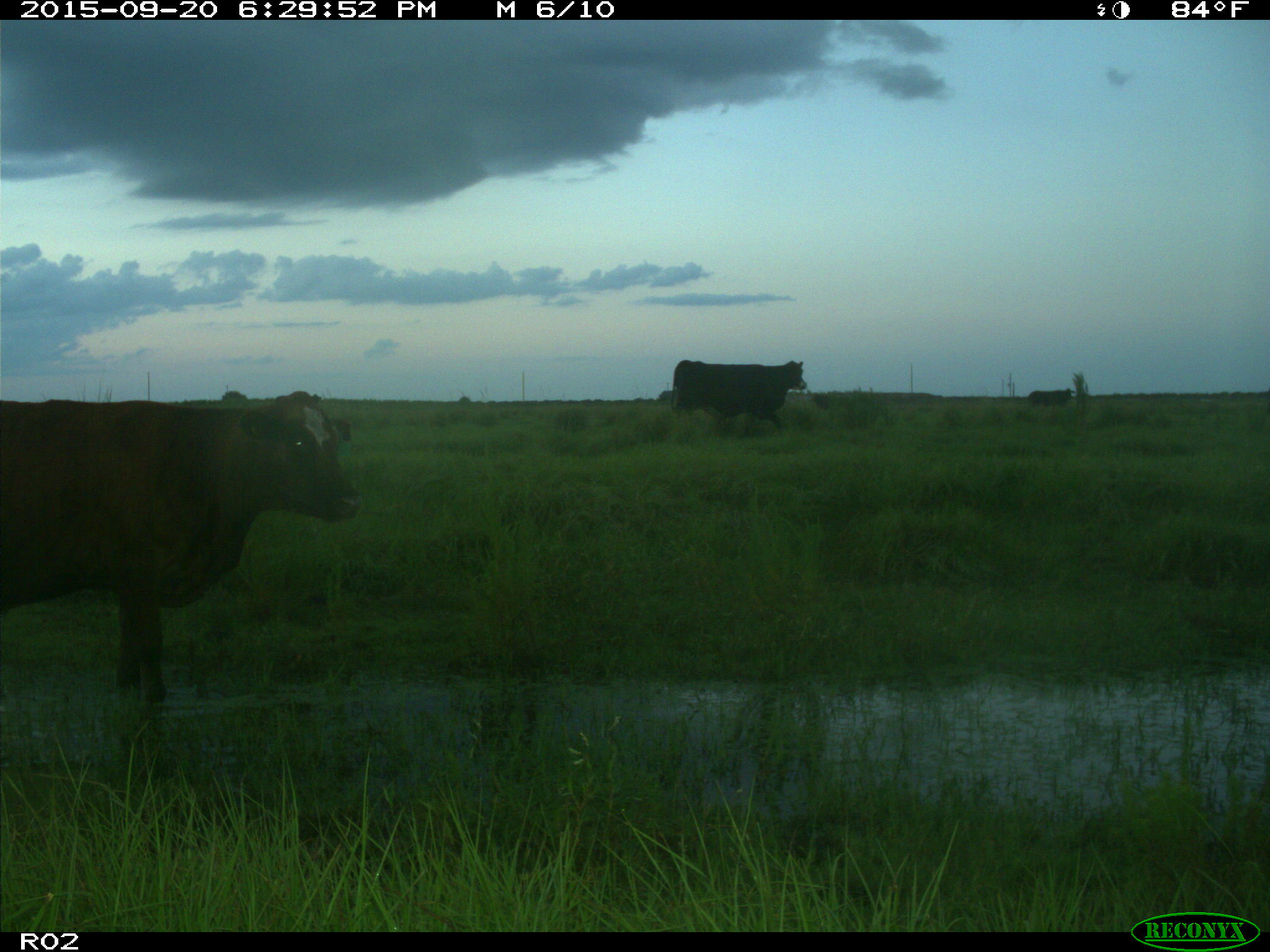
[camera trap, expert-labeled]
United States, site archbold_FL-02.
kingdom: Animalia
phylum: Chordata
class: Mammalia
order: Artiodactyla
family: Bovidae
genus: Bos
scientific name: Bos taurus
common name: domestic cow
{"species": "Bos taurus (domestic cow)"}